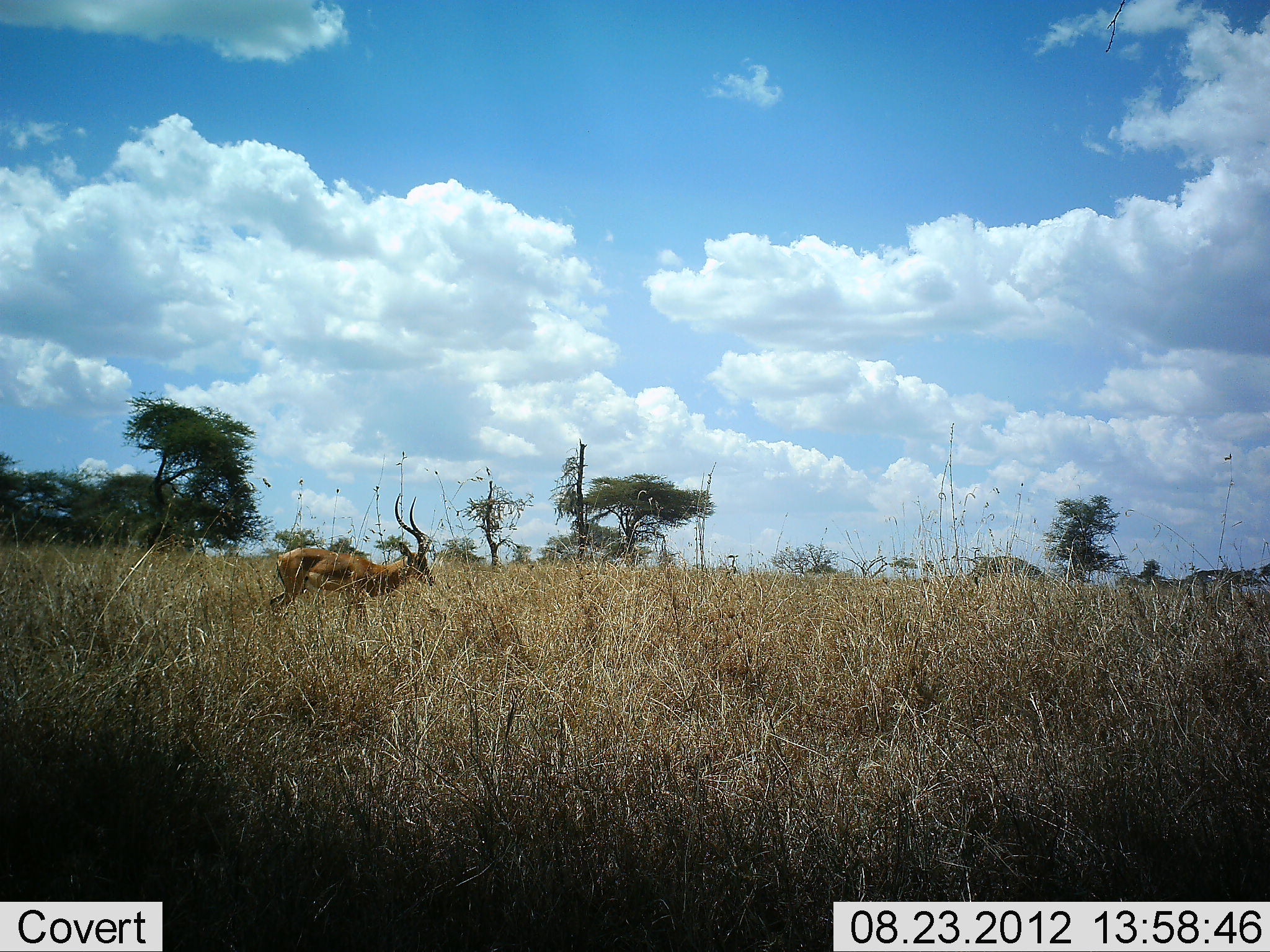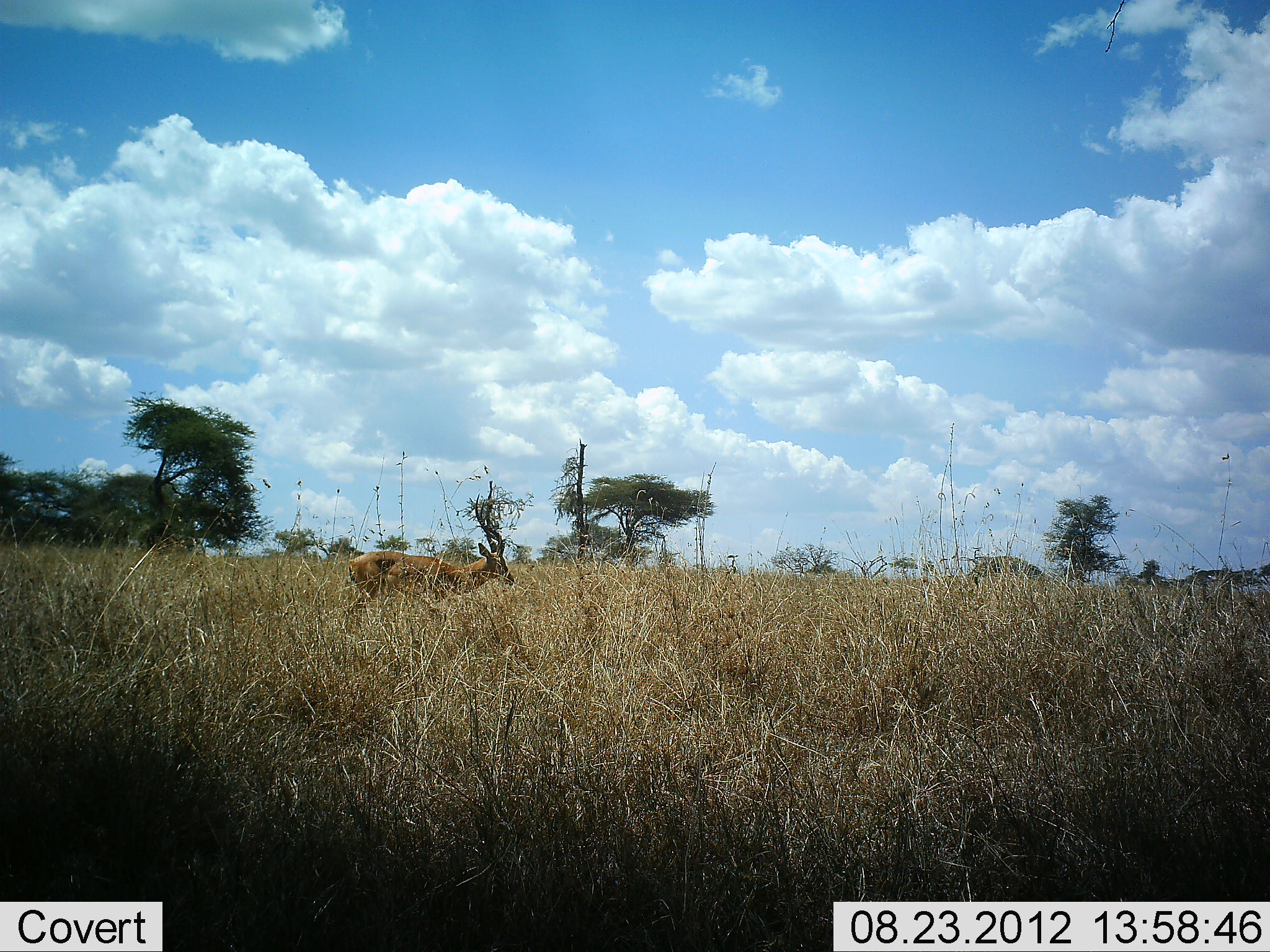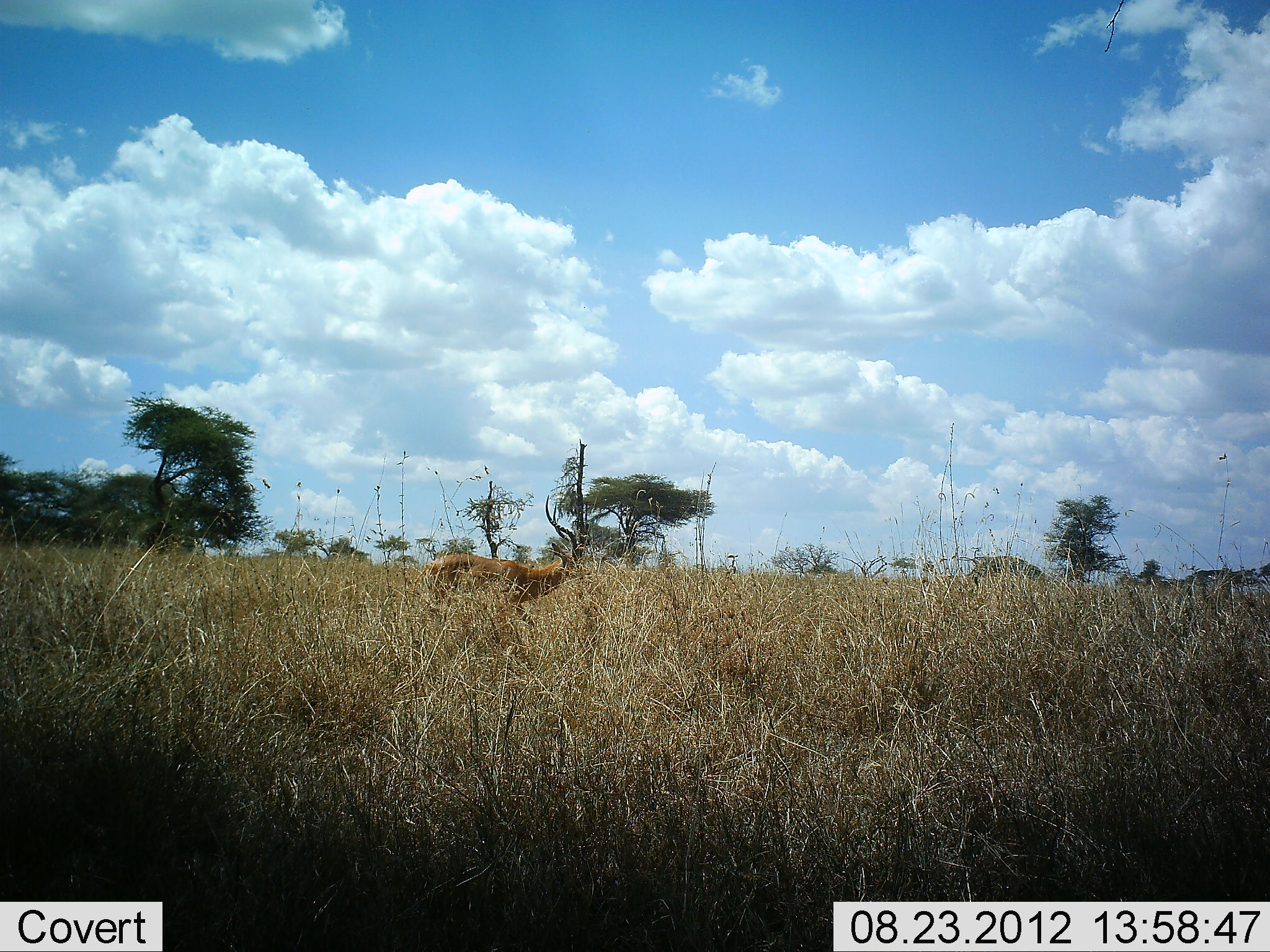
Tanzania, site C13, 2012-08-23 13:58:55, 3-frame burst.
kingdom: Animalia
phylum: Chordata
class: Mammalia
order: Artiodactyla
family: Bovidae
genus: Aepyceros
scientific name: Aepyceros melampus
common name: impala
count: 1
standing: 0%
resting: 0%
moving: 100%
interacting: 0%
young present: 0%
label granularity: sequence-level